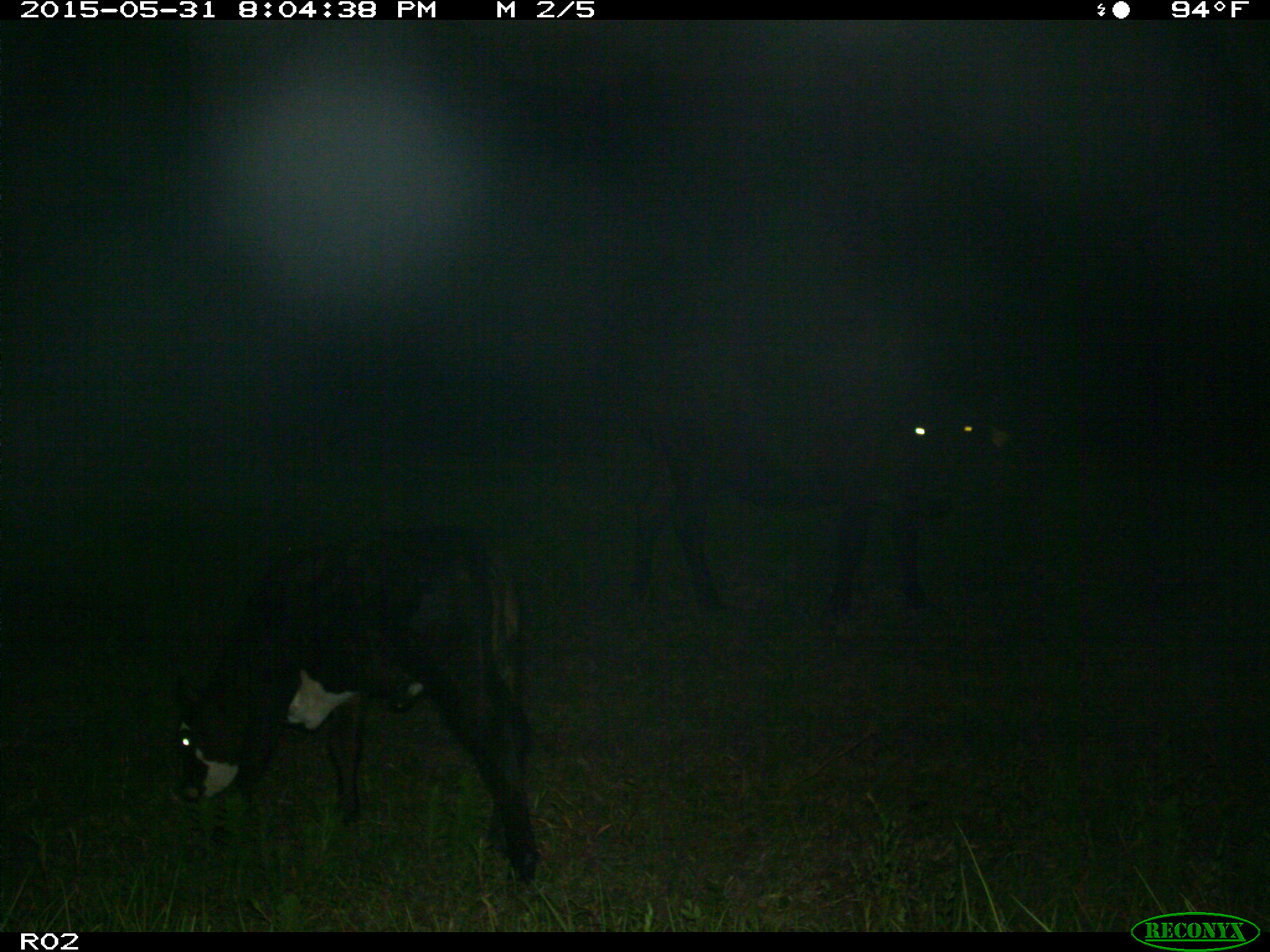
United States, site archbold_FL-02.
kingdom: Animalia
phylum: Chordata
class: Mammalia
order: Artiodactyla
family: Bovidae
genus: Bos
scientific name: Bos taurus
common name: domestic cow